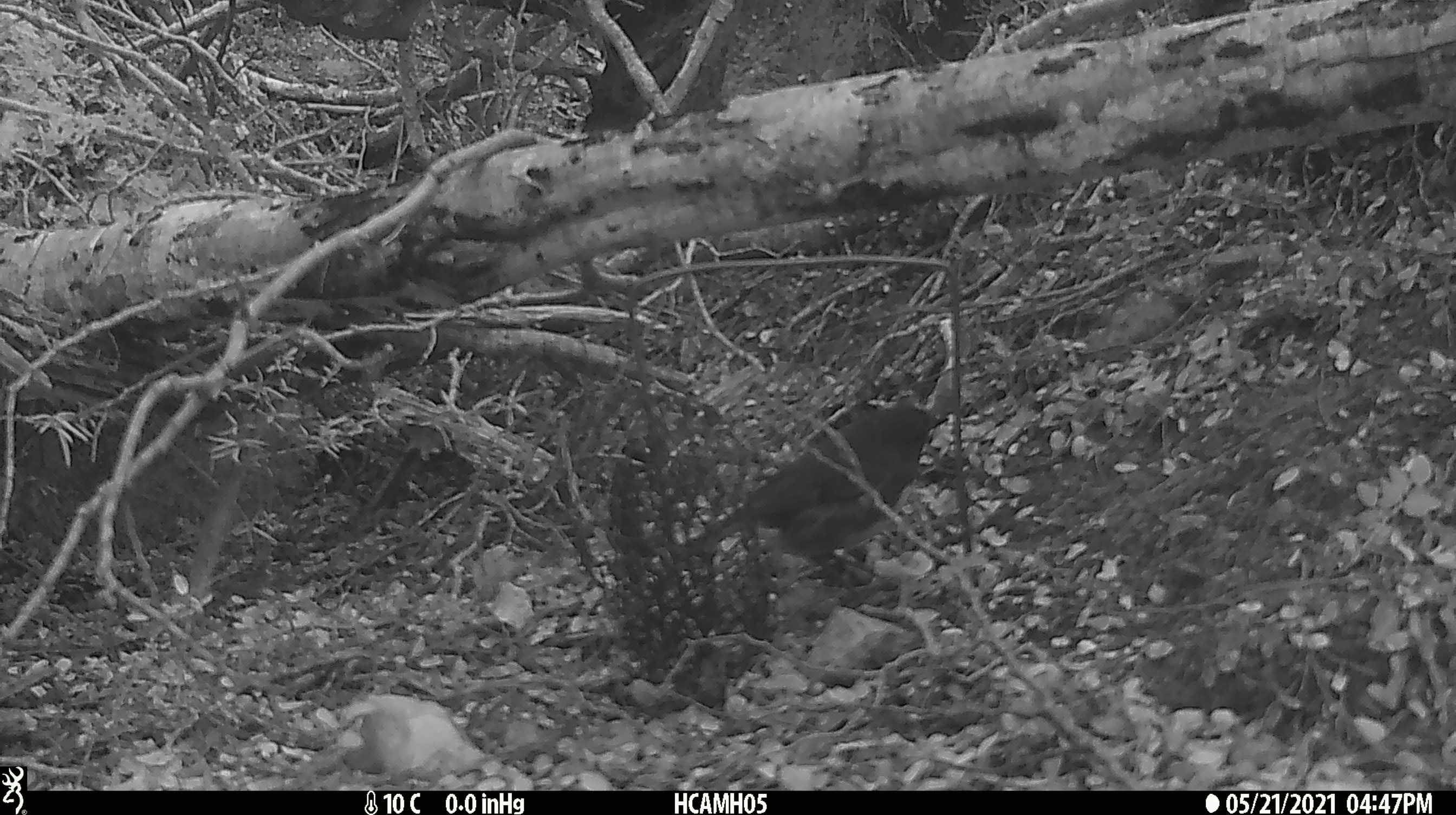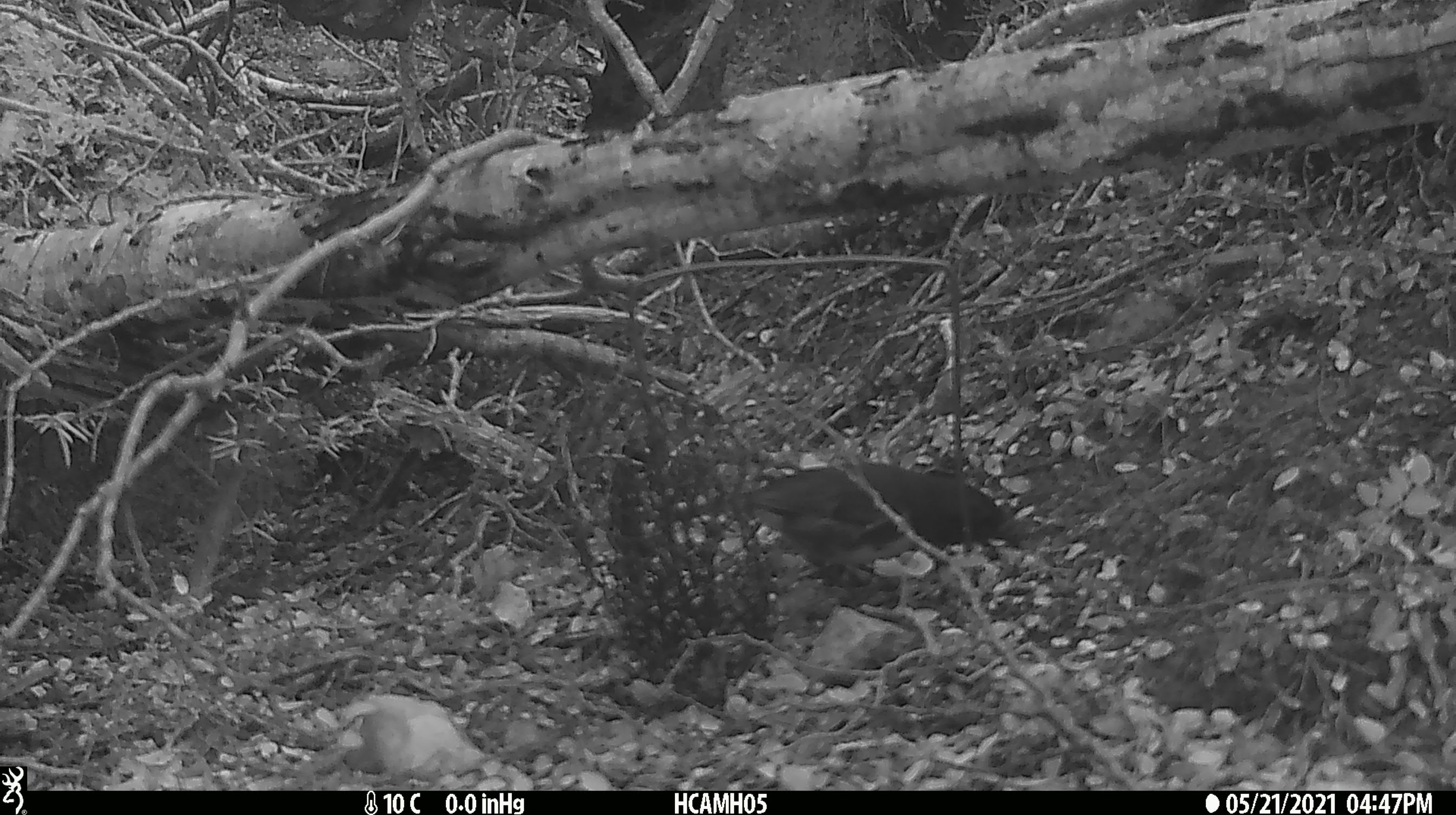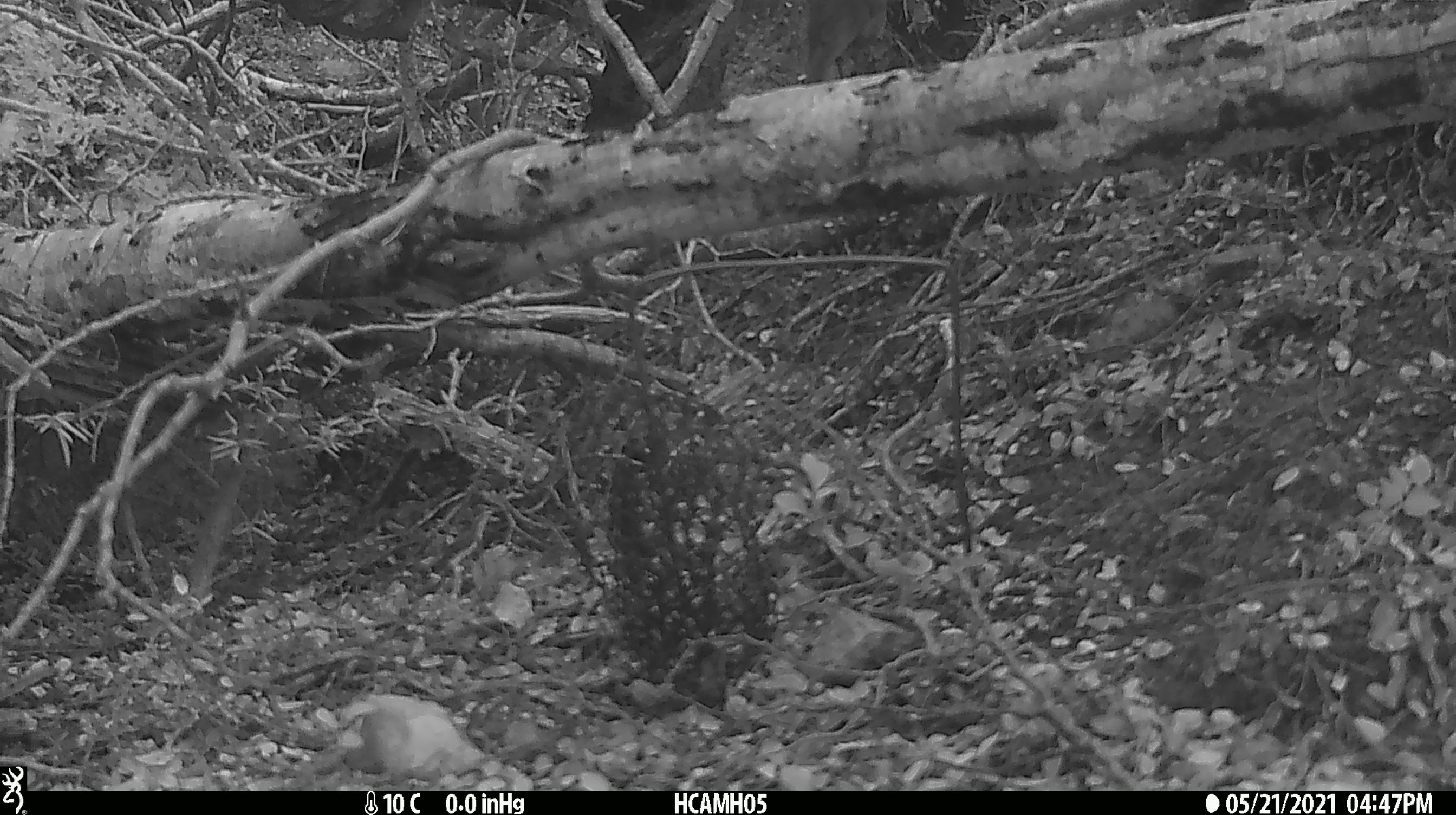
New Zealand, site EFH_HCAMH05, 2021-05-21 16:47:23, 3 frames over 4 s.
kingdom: Animalia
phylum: Chordata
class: Aves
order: Passeriformes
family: Petroicidae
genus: Petroica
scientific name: Petroica australis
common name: new zealand robin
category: robin